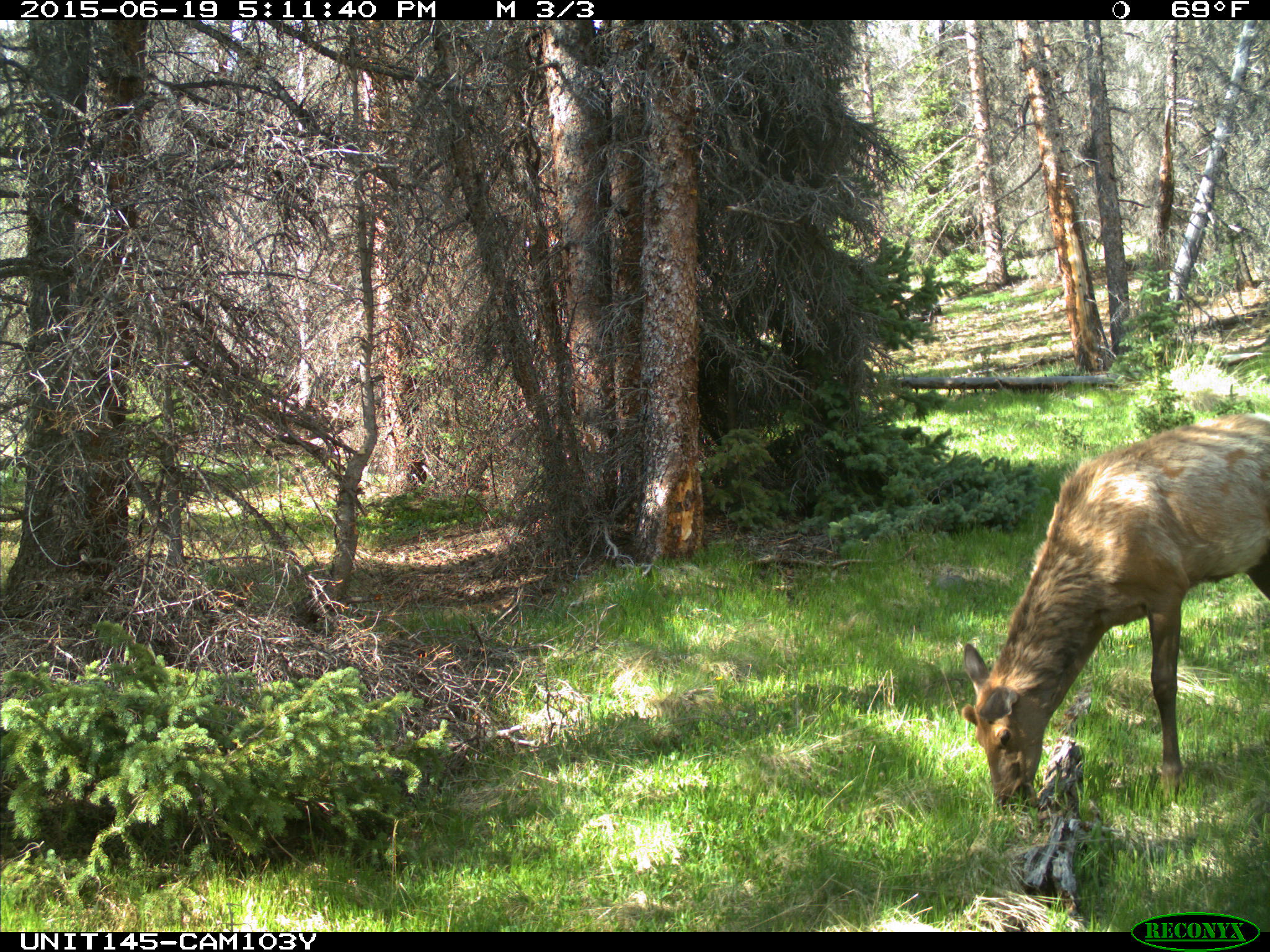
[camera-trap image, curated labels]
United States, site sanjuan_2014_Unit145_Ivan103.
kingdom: Animalia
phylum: Chordata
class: Mammalia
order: Artiodactyla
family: Cervidae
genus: Cervus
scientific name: Cervus elaphus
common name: red deer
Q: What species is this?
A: Cervus elaphus (red deer).